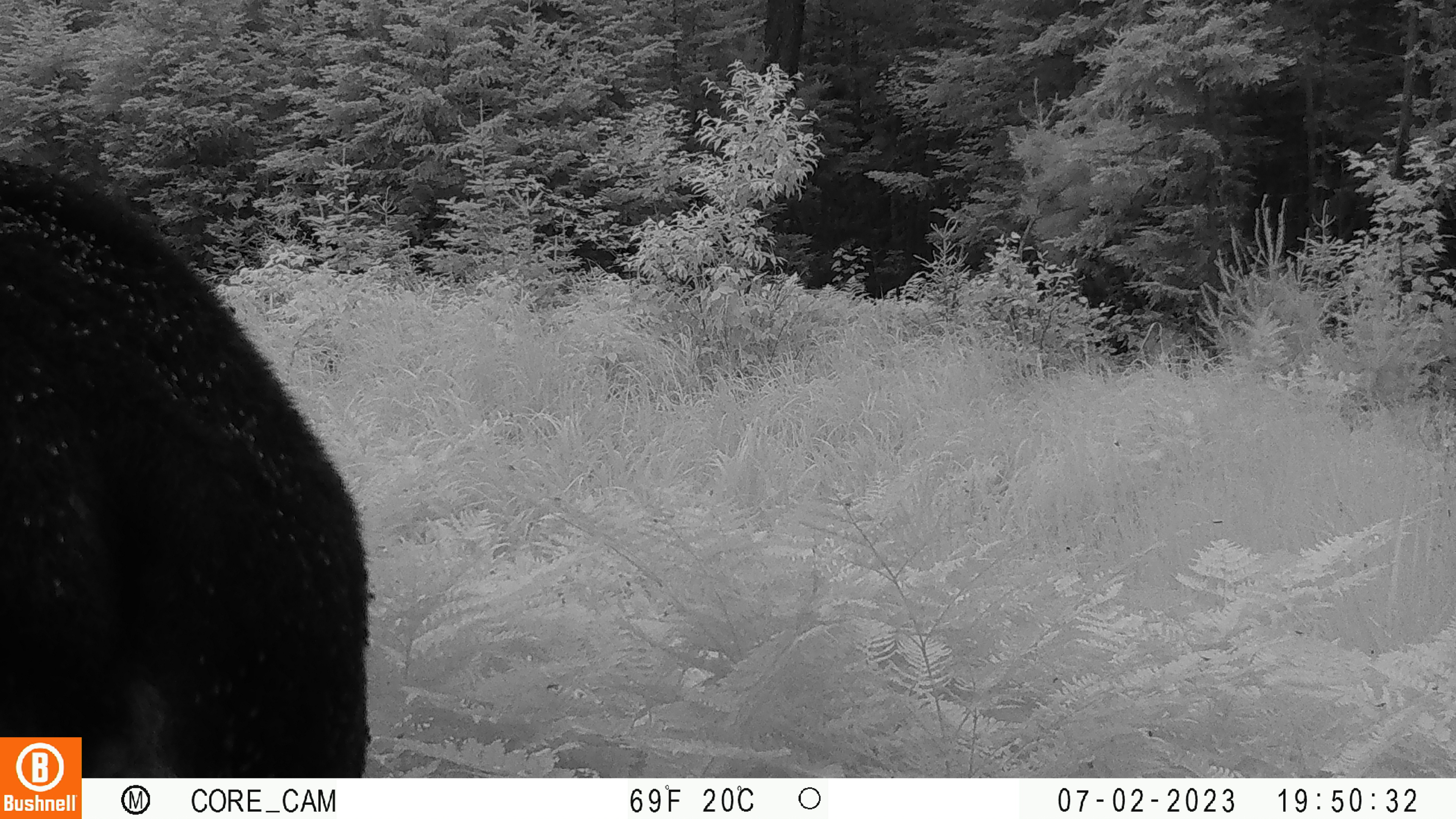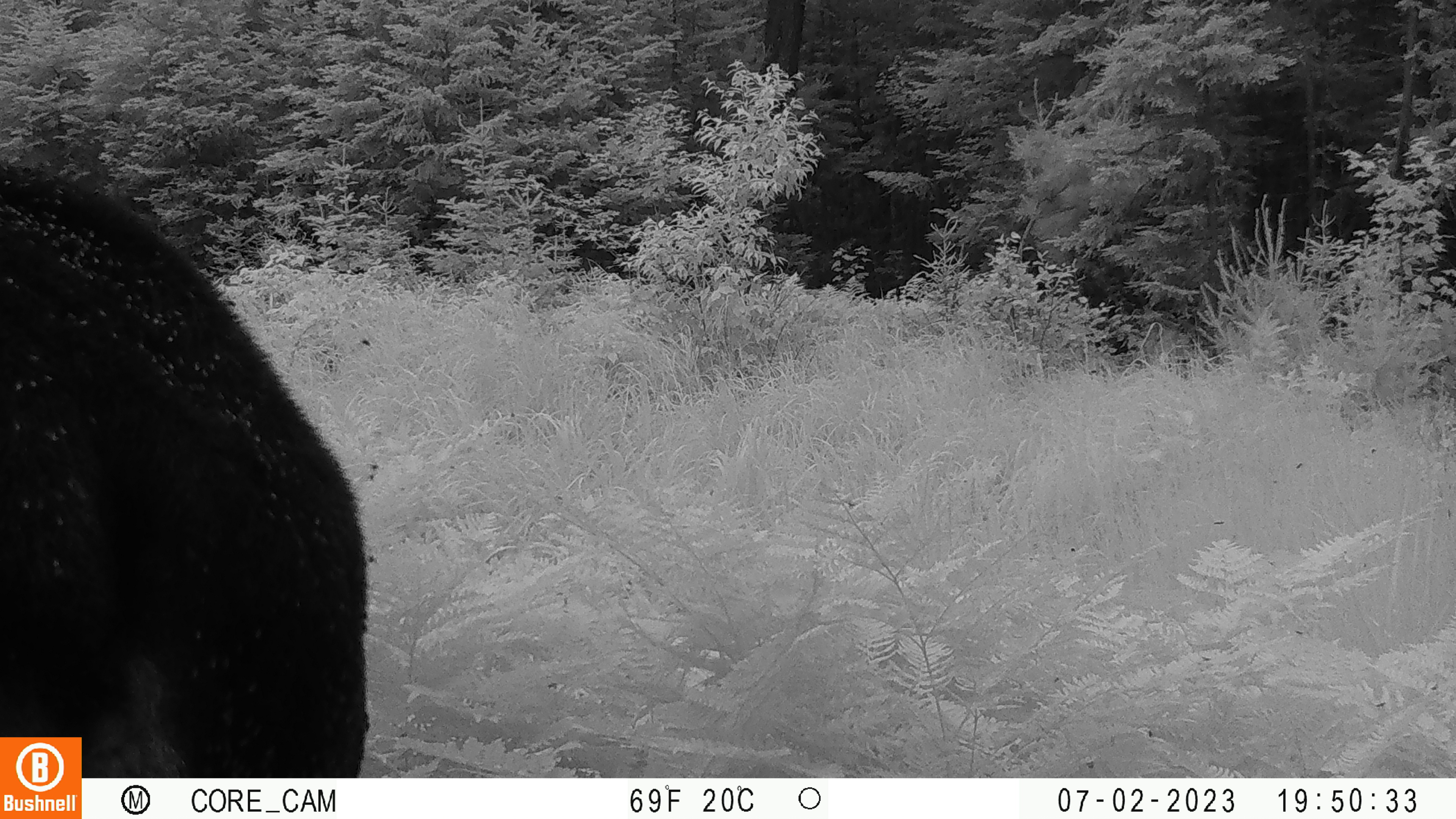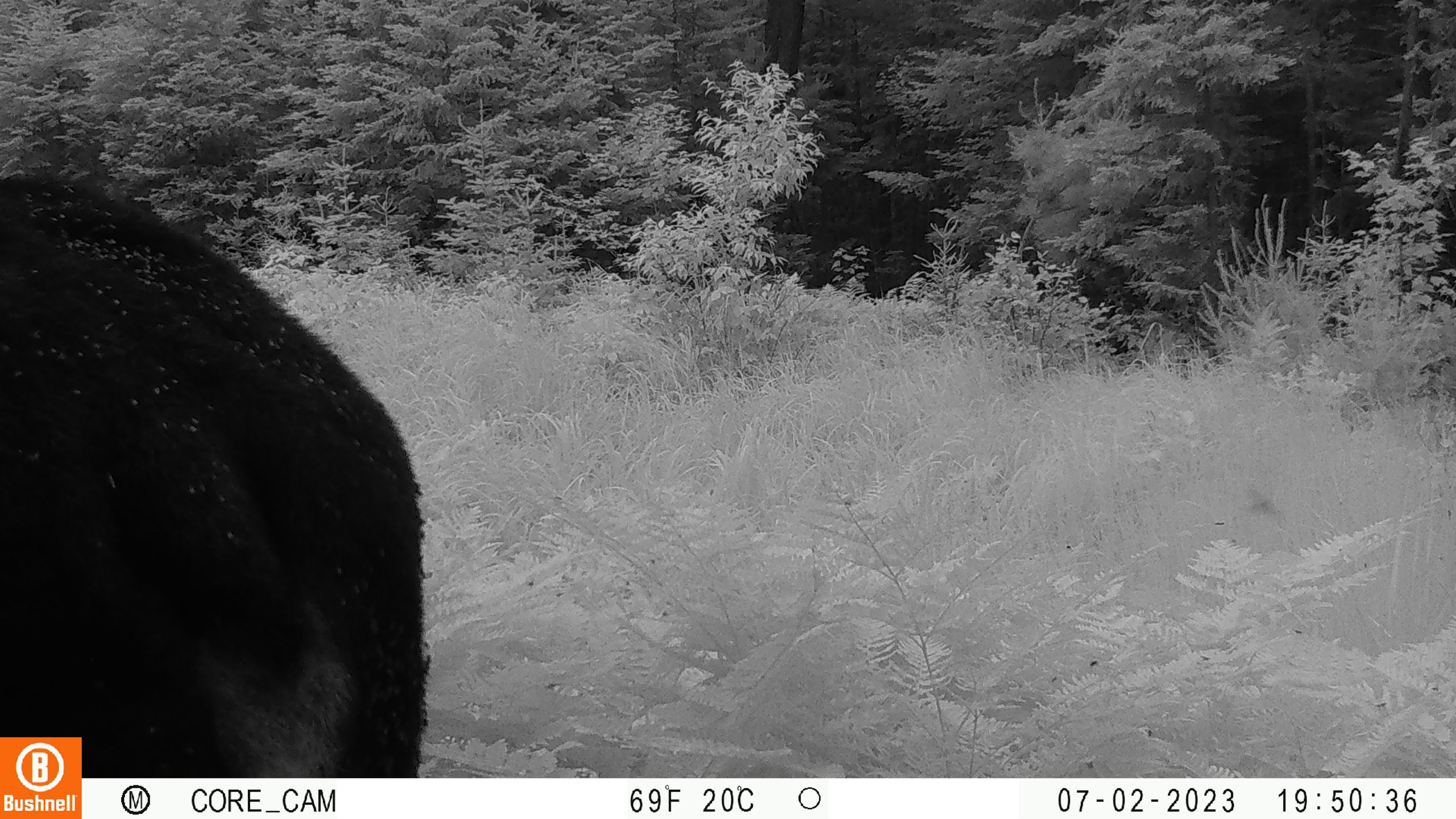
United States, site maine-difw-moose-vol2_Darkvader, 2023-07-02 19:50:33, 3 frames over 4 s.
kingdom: Animalia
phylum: Chordata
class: Mammalia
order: Artiodactyla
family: Cervidae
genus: Alces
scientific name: Alces alces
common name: moose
Moose (Alces alces).